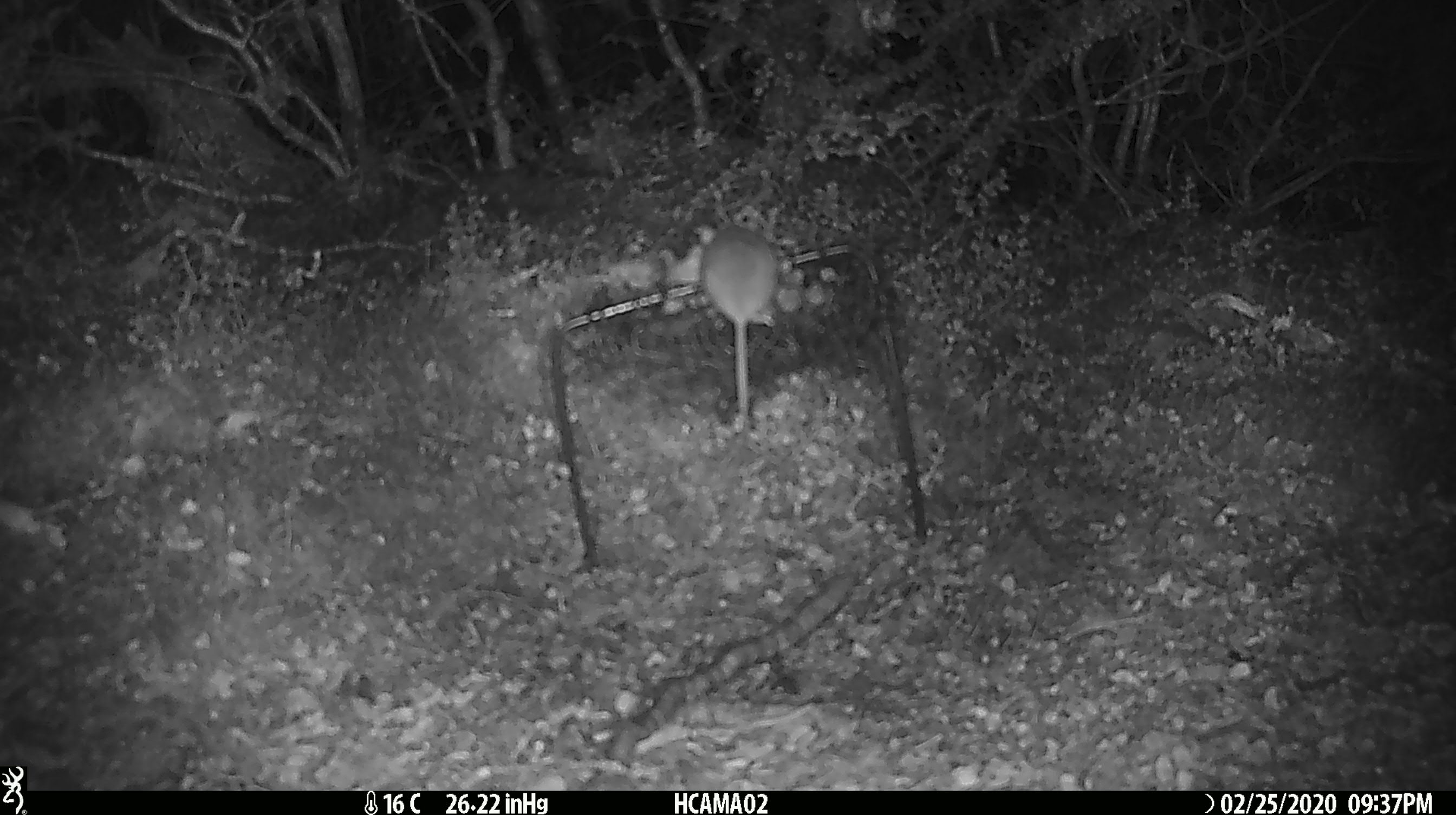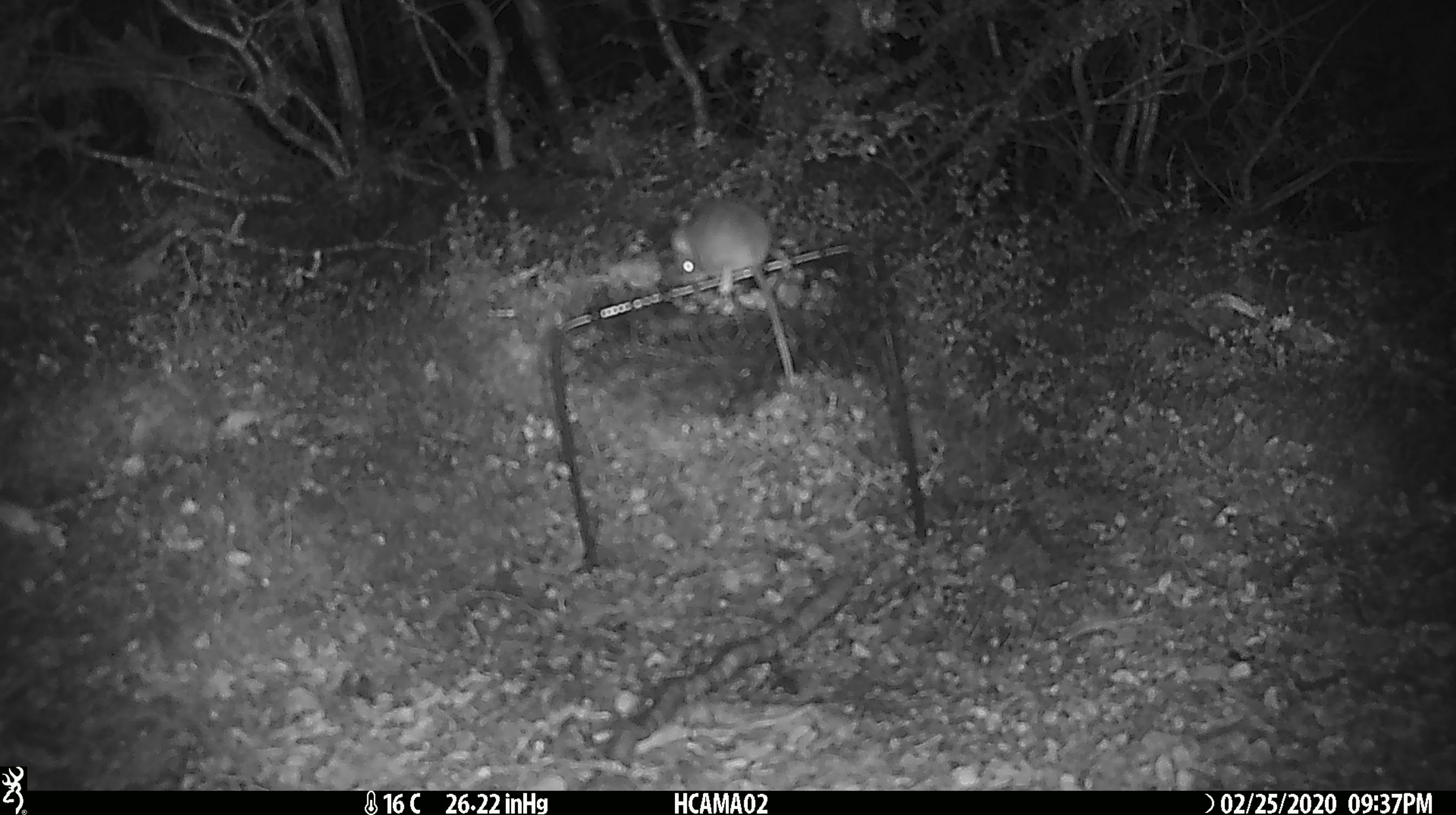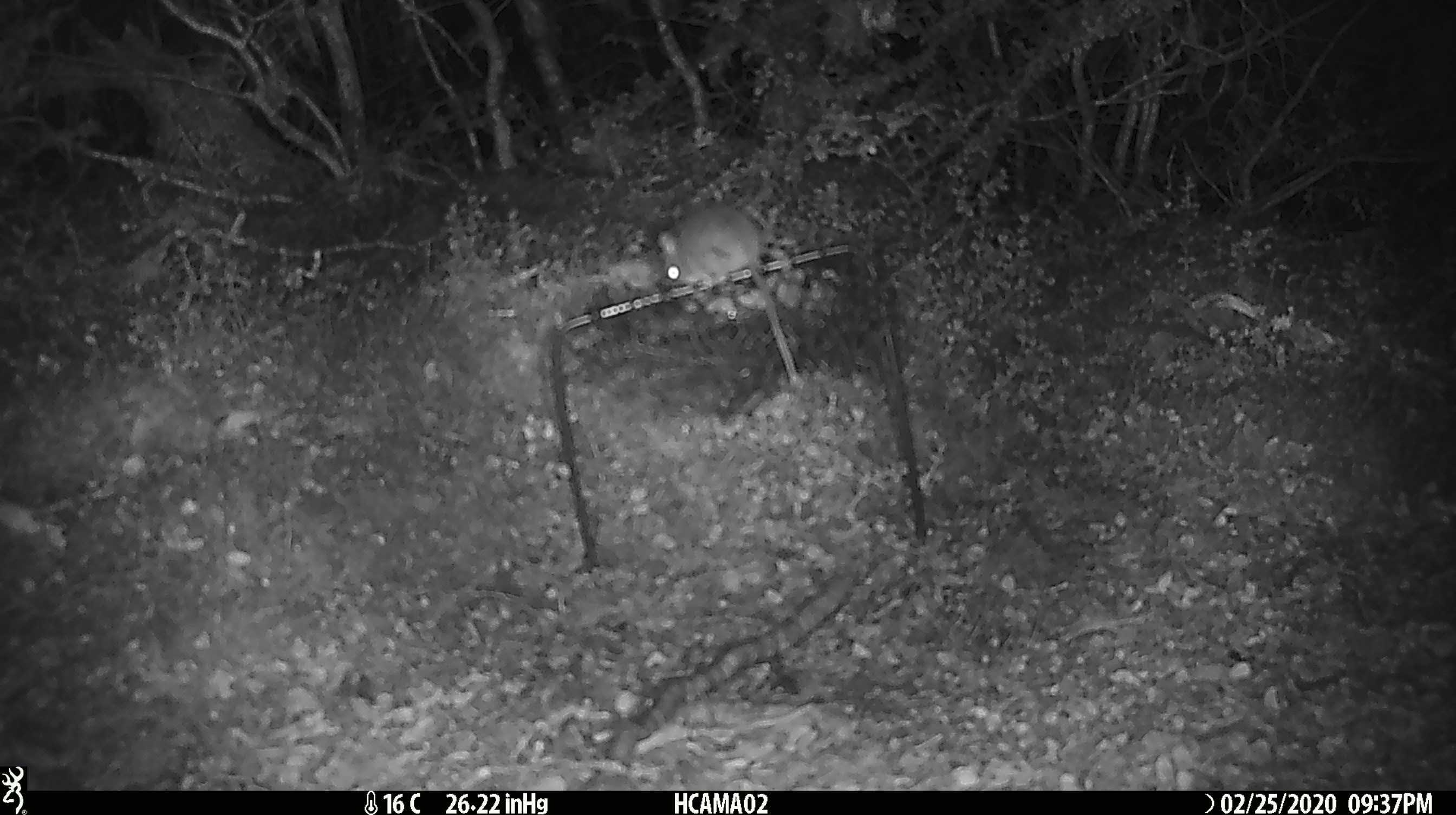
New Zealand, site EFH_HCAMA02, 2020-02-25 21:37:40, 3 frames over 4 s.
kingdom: Animalia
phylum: Chordata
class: Mammalia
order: Rodentia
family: Muridae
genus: Mus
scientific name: Mus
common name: mouse